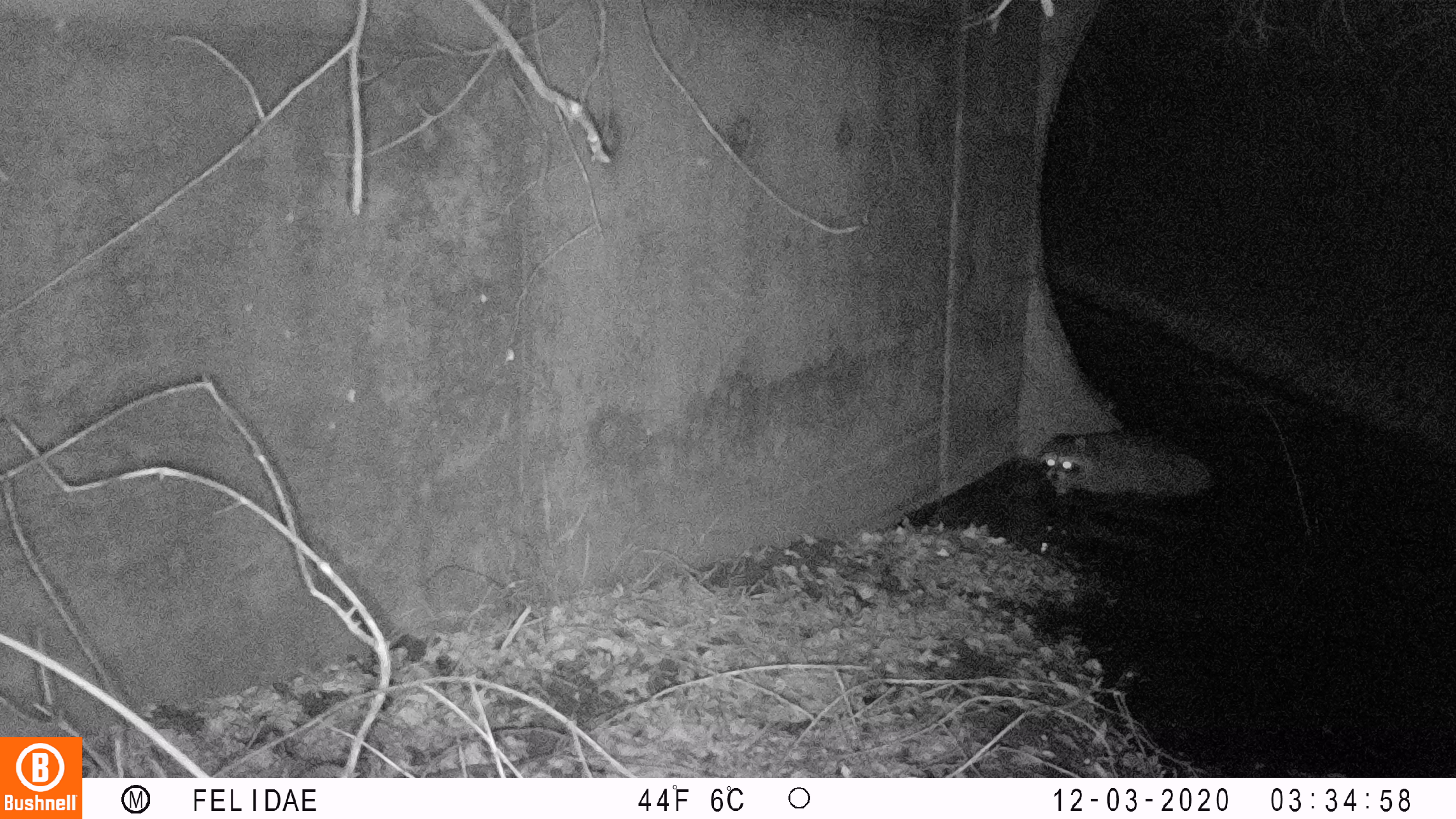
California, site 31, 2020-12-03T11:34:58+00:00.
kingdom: Animalia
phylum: Chordata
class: Mammalia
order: Carnivora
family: Procyonidae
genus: Procyon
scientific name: Procyon lotor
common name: raccoon